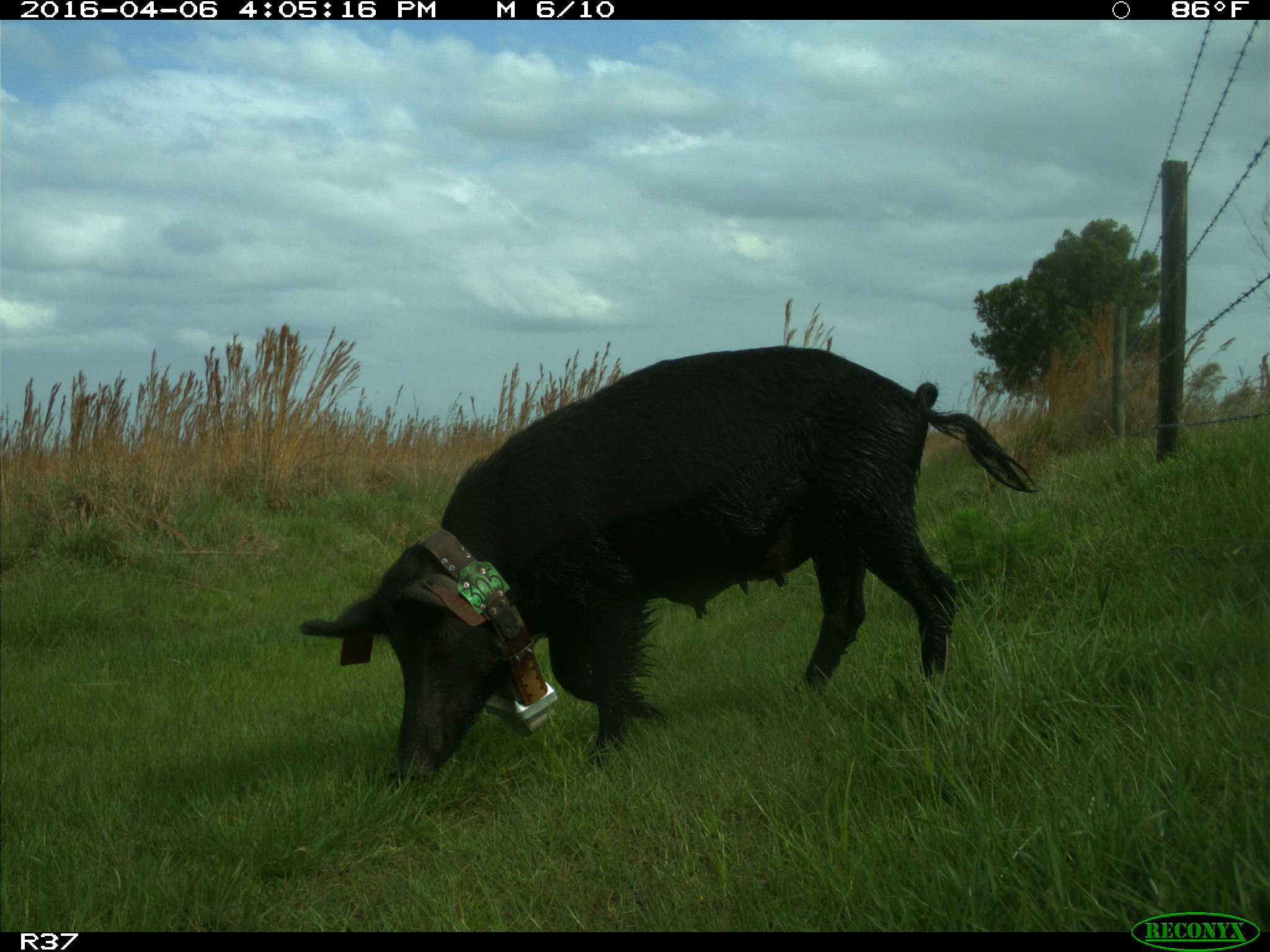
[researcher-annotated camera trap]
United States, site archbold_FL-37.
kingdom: Animalia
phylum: Chordata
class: Mammalia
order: Artiodactyla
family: Suidae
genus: Sus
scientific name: Sus scrofa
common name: wild boar